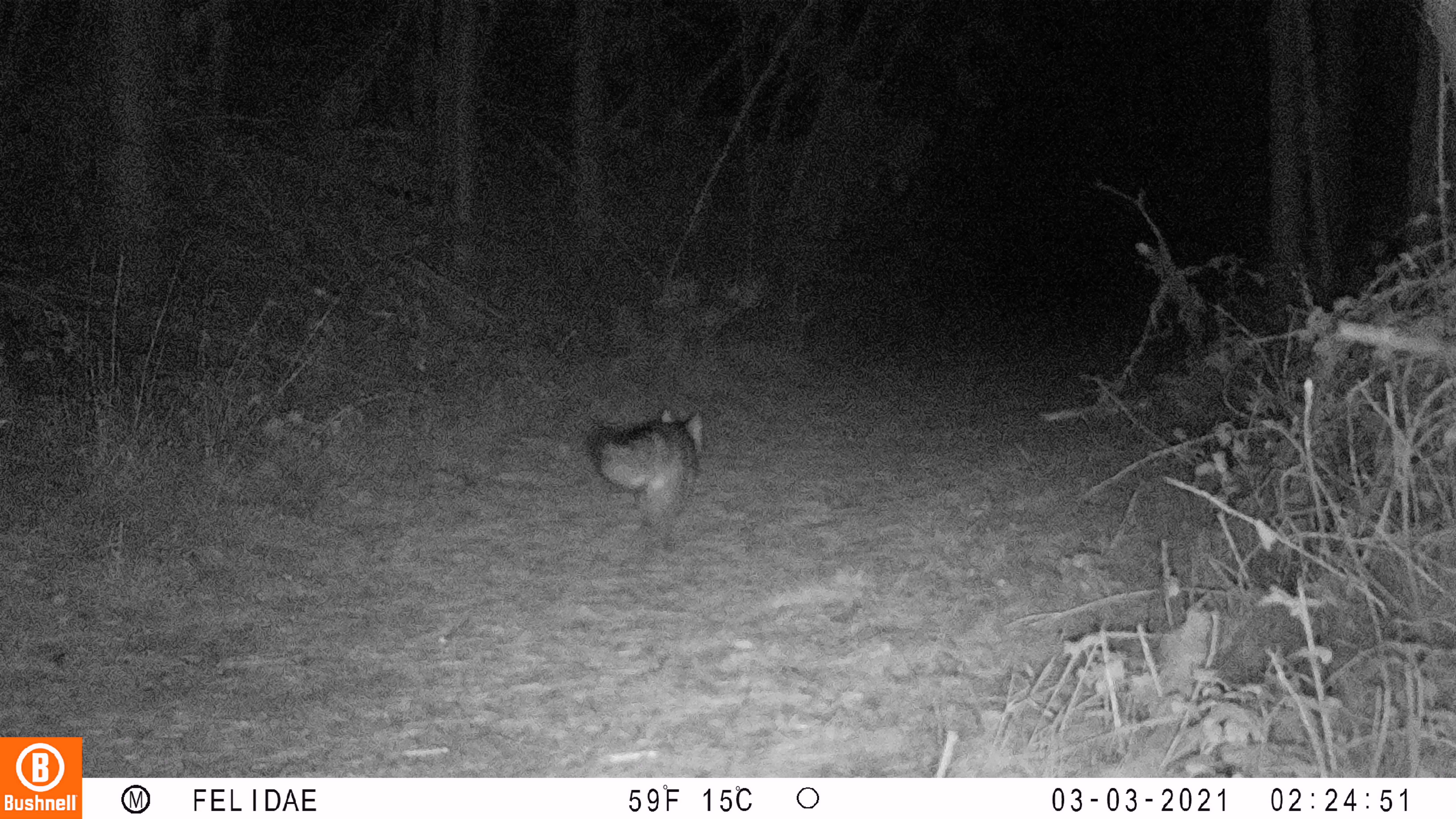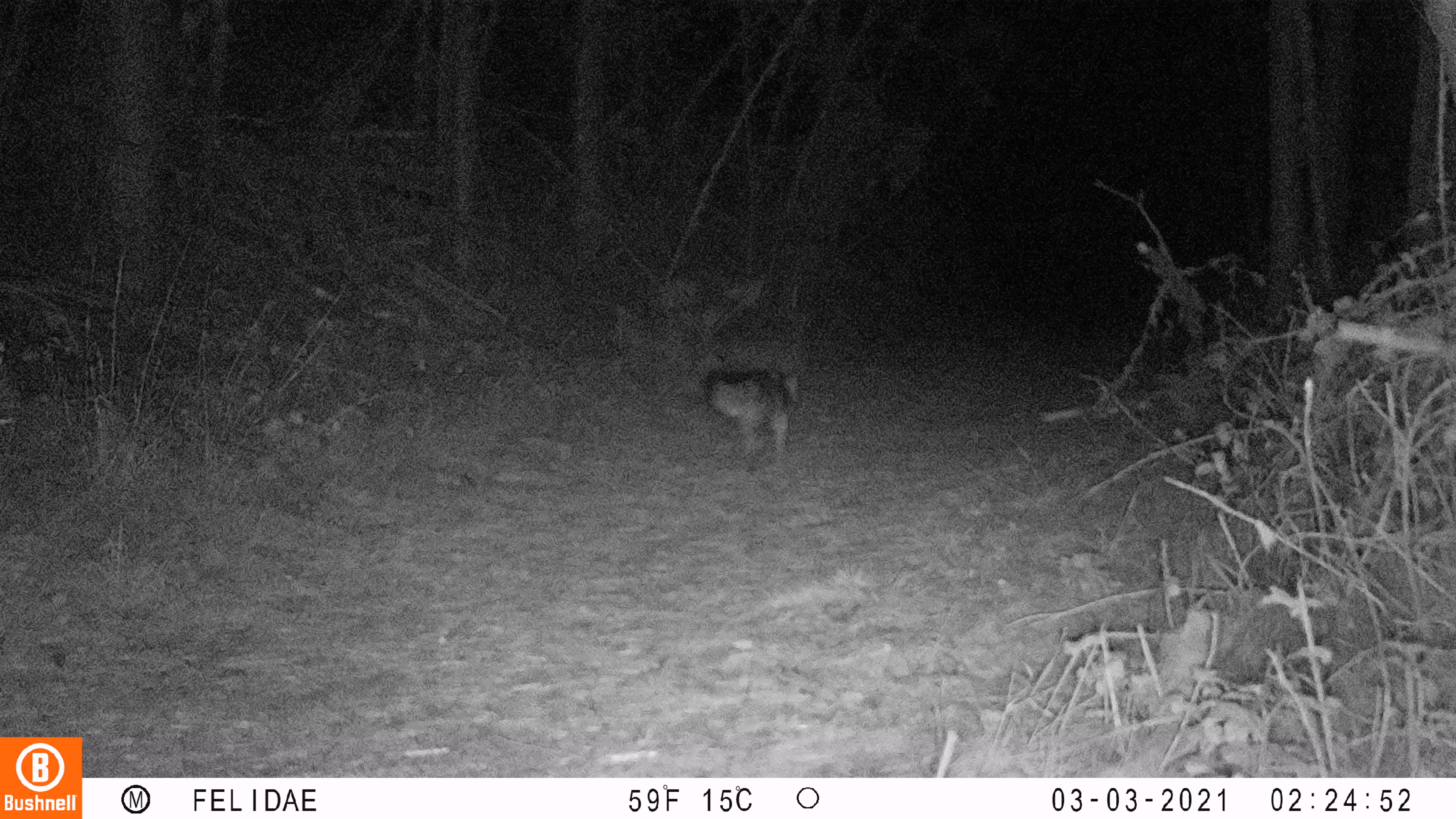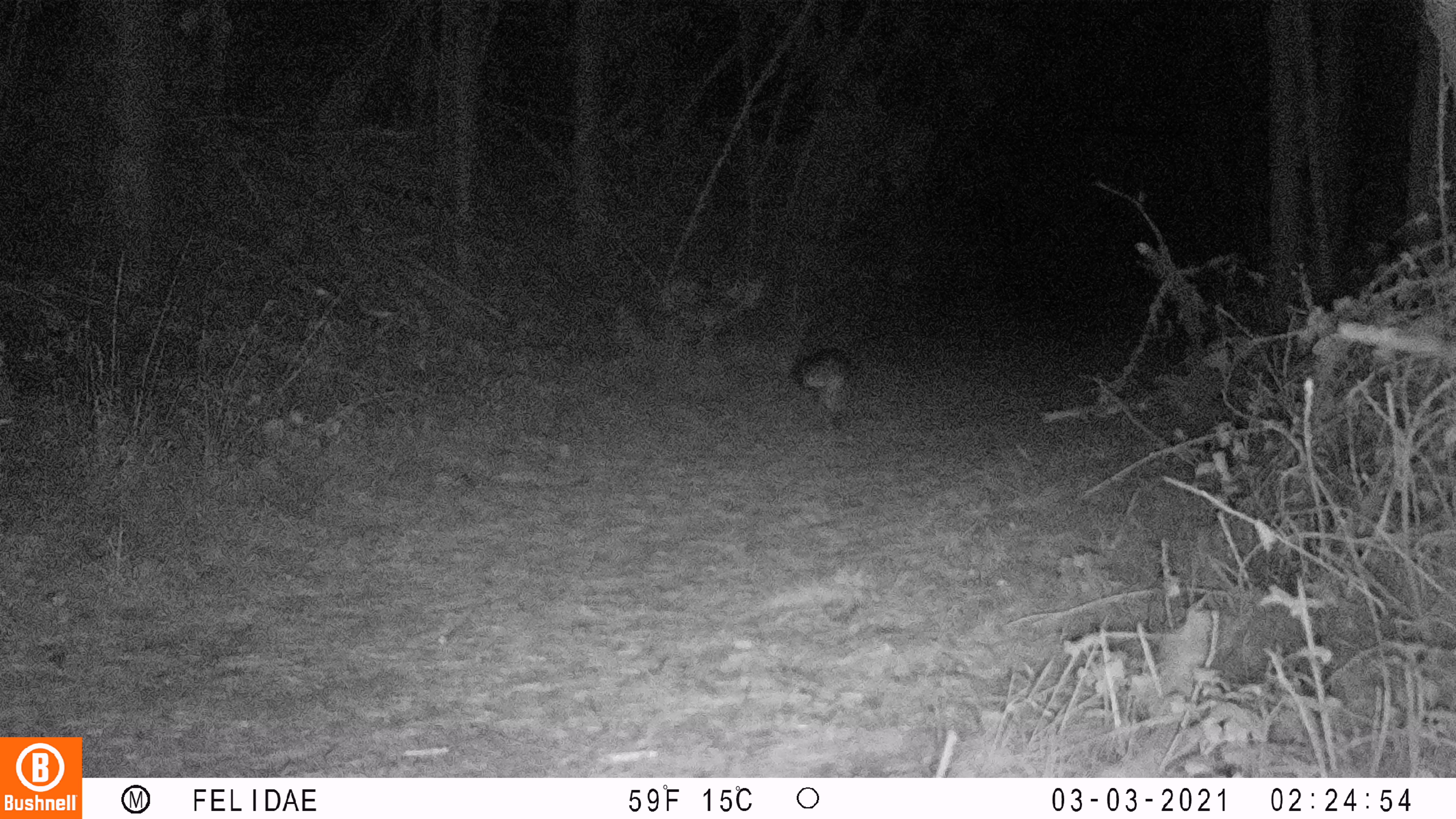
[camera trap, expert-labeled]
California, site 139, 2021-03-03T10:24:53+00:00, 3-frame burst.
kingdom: Animalia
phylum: Chordata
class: Mammalia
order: Carnivora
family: Canidae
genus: Urocyon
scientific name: Urocyon cinereoargenteus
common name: gray fox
Gray fox (Urocyon cinereoargenteus).